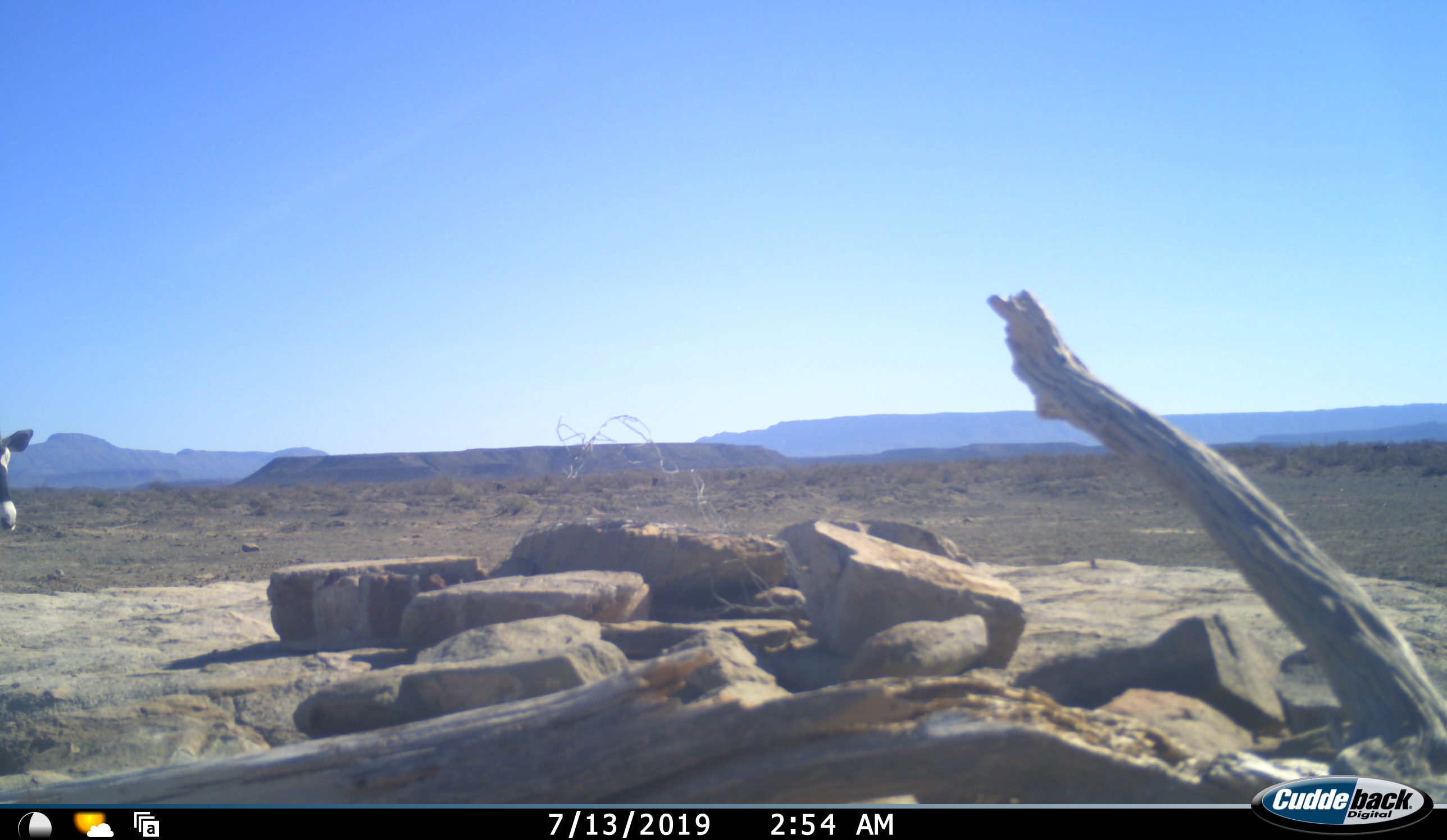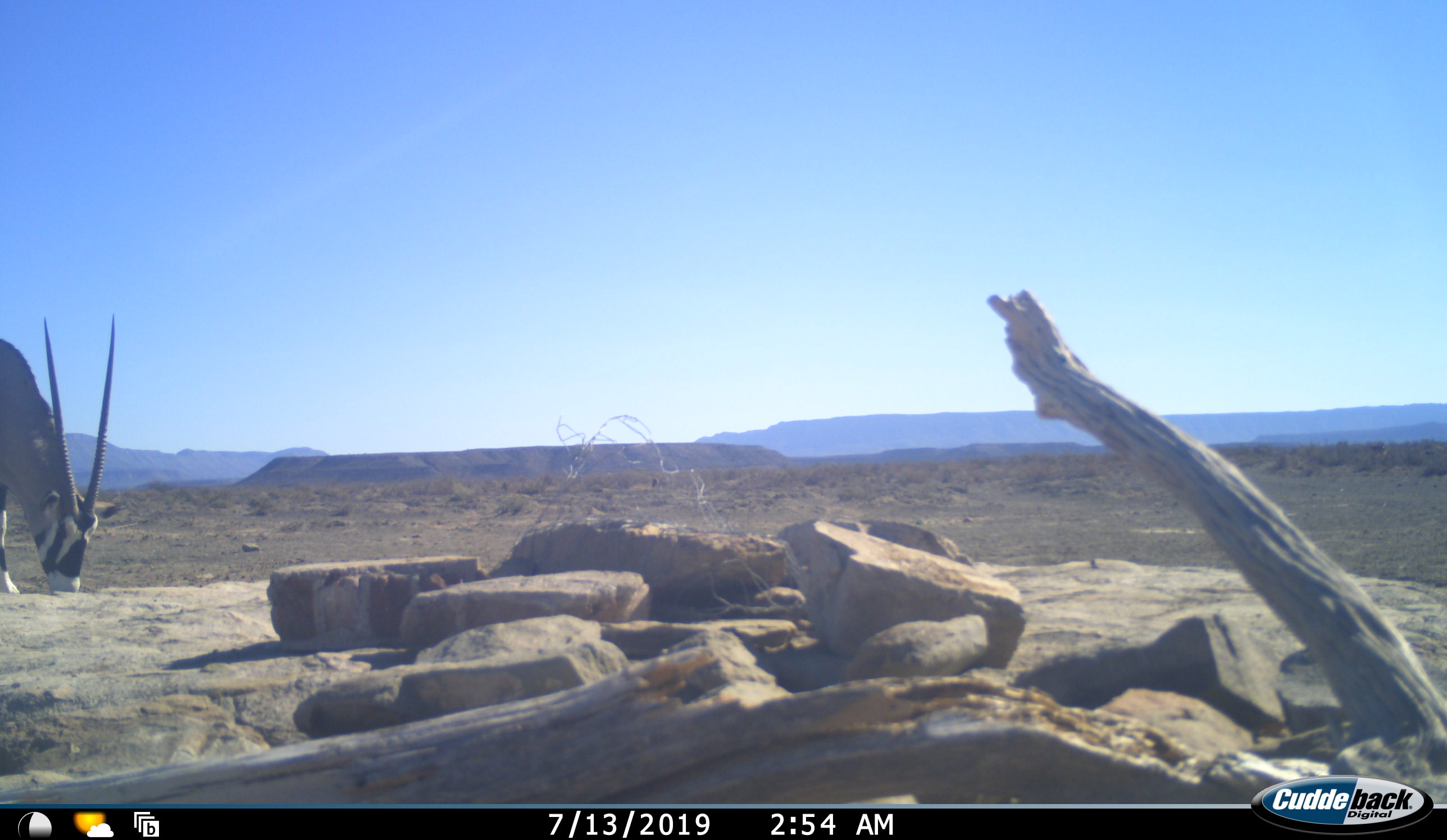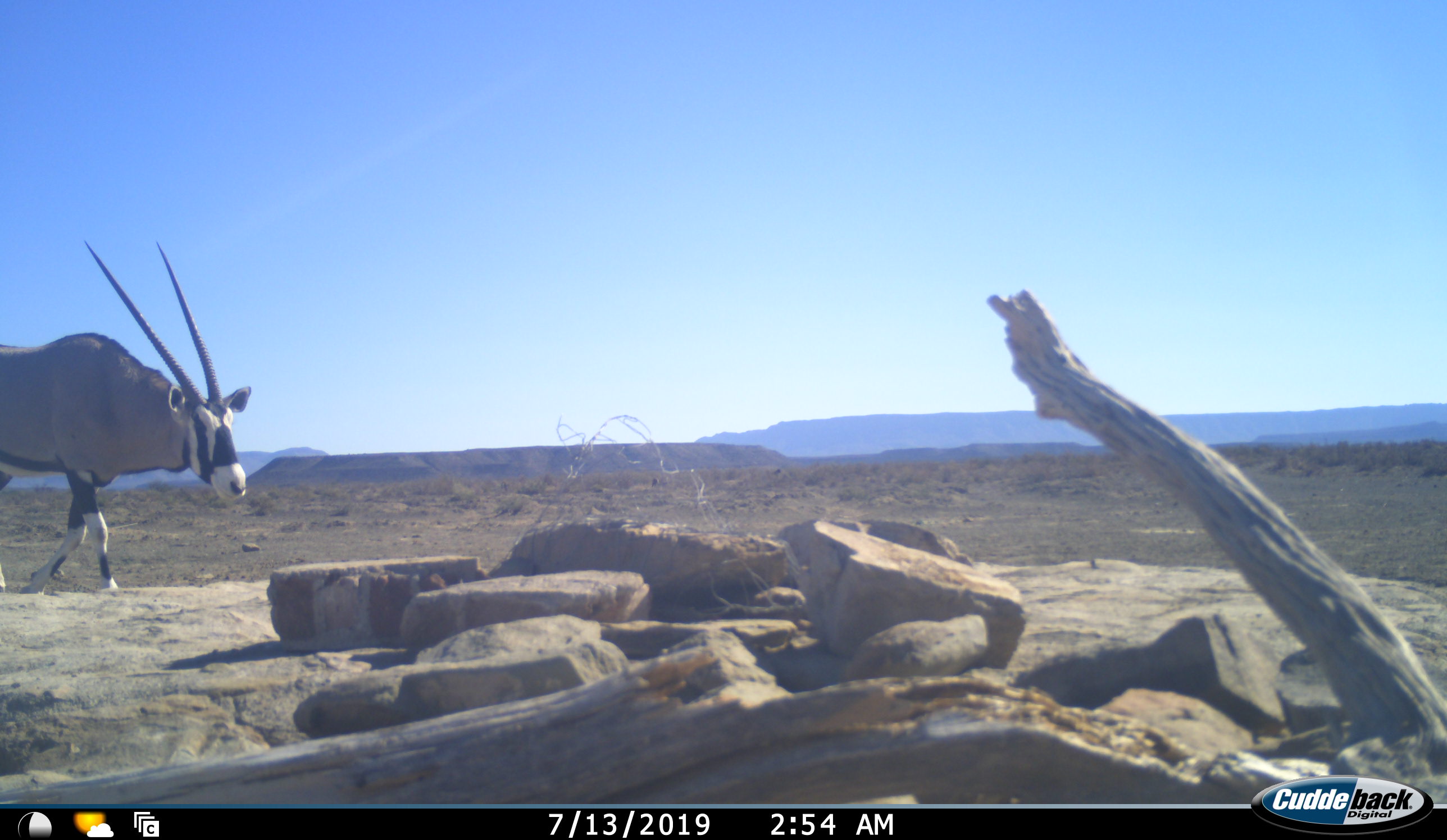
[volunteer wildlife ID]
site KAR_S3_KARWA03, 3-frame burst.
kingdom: Animalia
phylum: Chordata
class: Mammalia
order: Artiodactyla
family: Bovidae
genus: Oryx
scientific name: Oryx gazella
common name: gemsbok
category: oryx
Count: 1.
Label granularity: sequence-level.